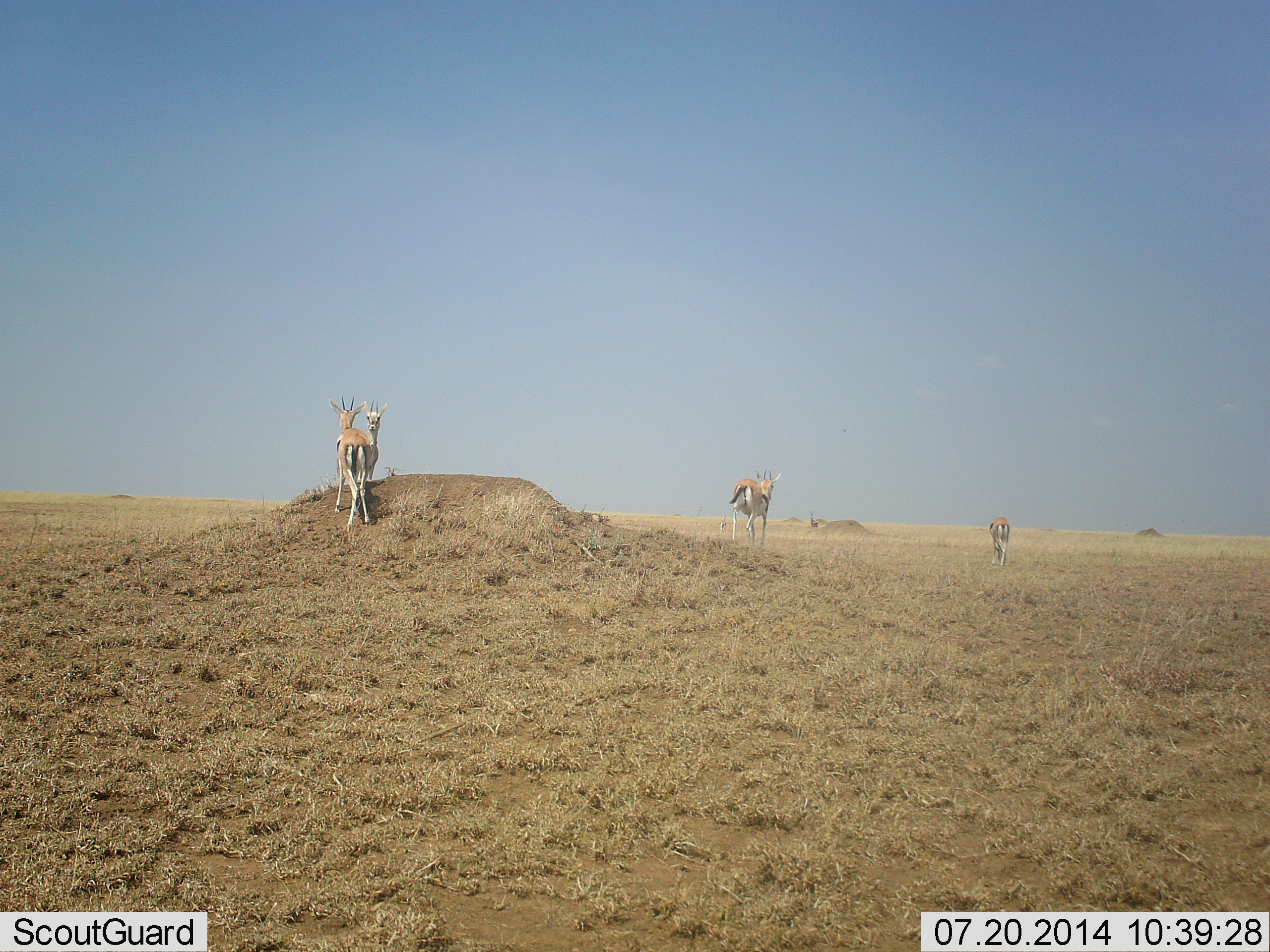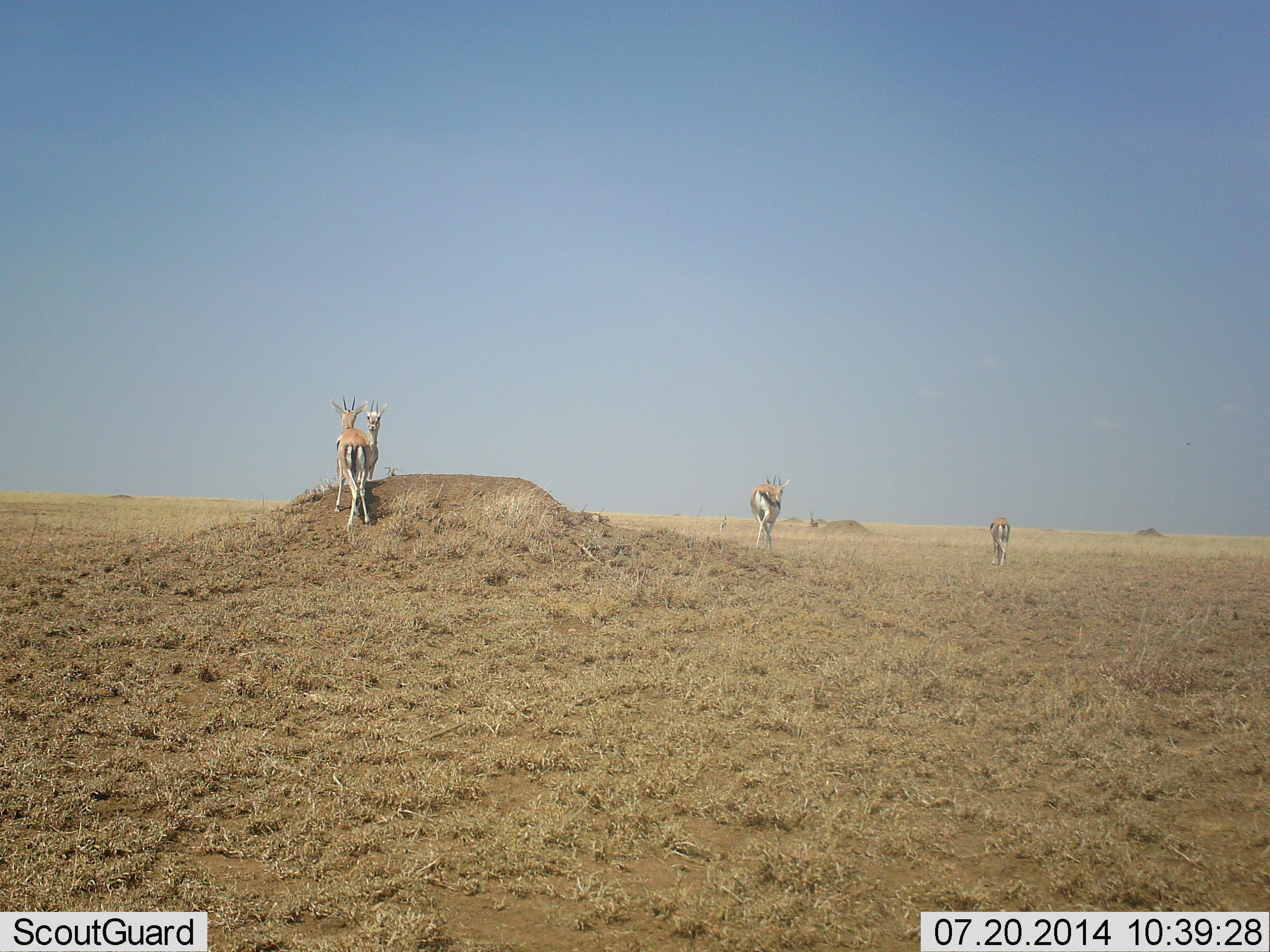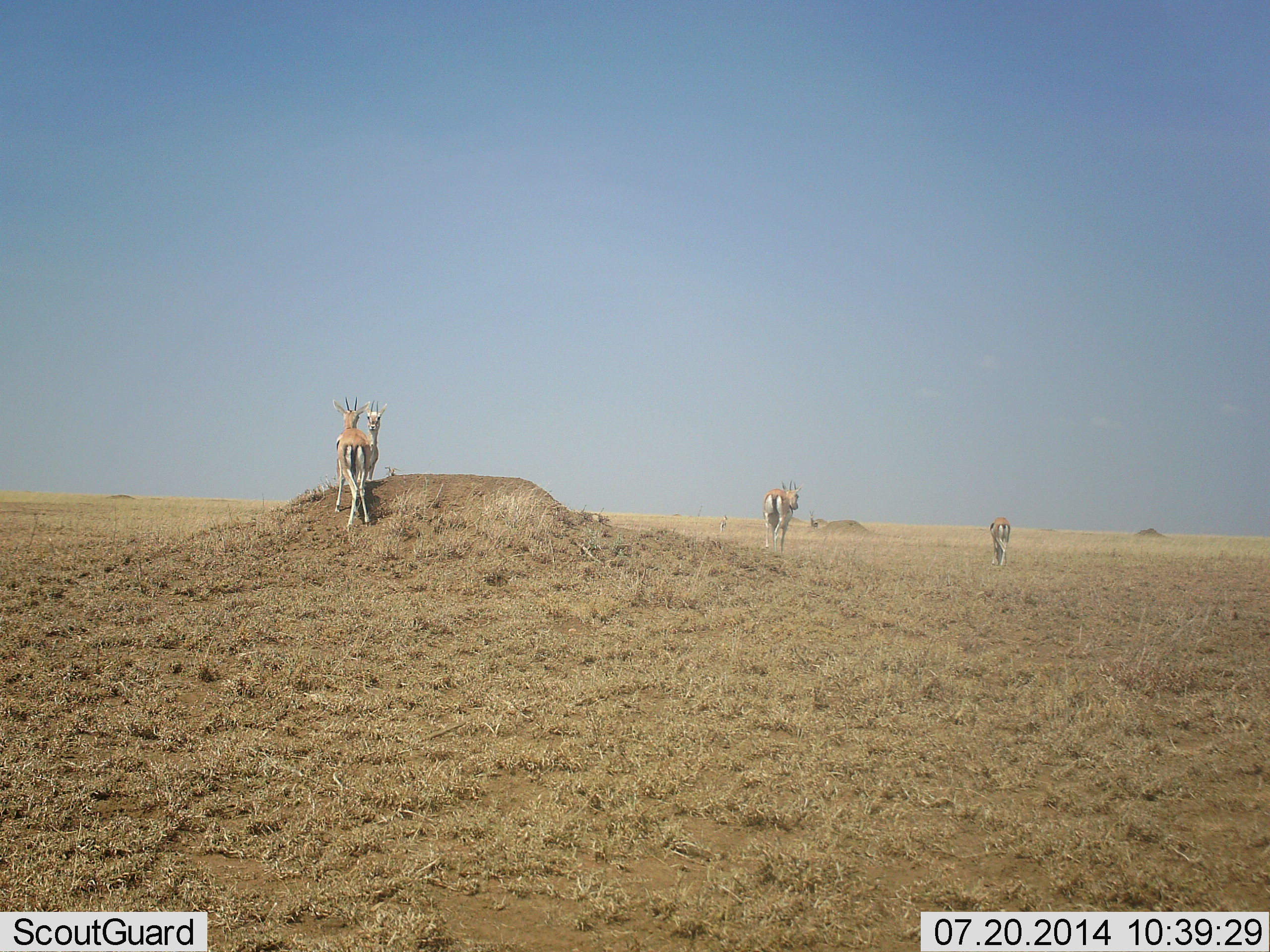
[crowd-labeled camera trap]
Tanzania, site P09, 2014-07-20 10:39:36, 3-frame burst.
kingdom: Animalia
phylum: Chordata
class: Mammalia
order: Artiodactyla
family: Bovidae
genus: Eudorcas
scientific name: Eudorcas thomsonii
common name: thomson's gazelle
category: gazellethomsons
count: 4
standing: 100%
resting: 0%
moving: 80%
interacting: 20%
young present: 0%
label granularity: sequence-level